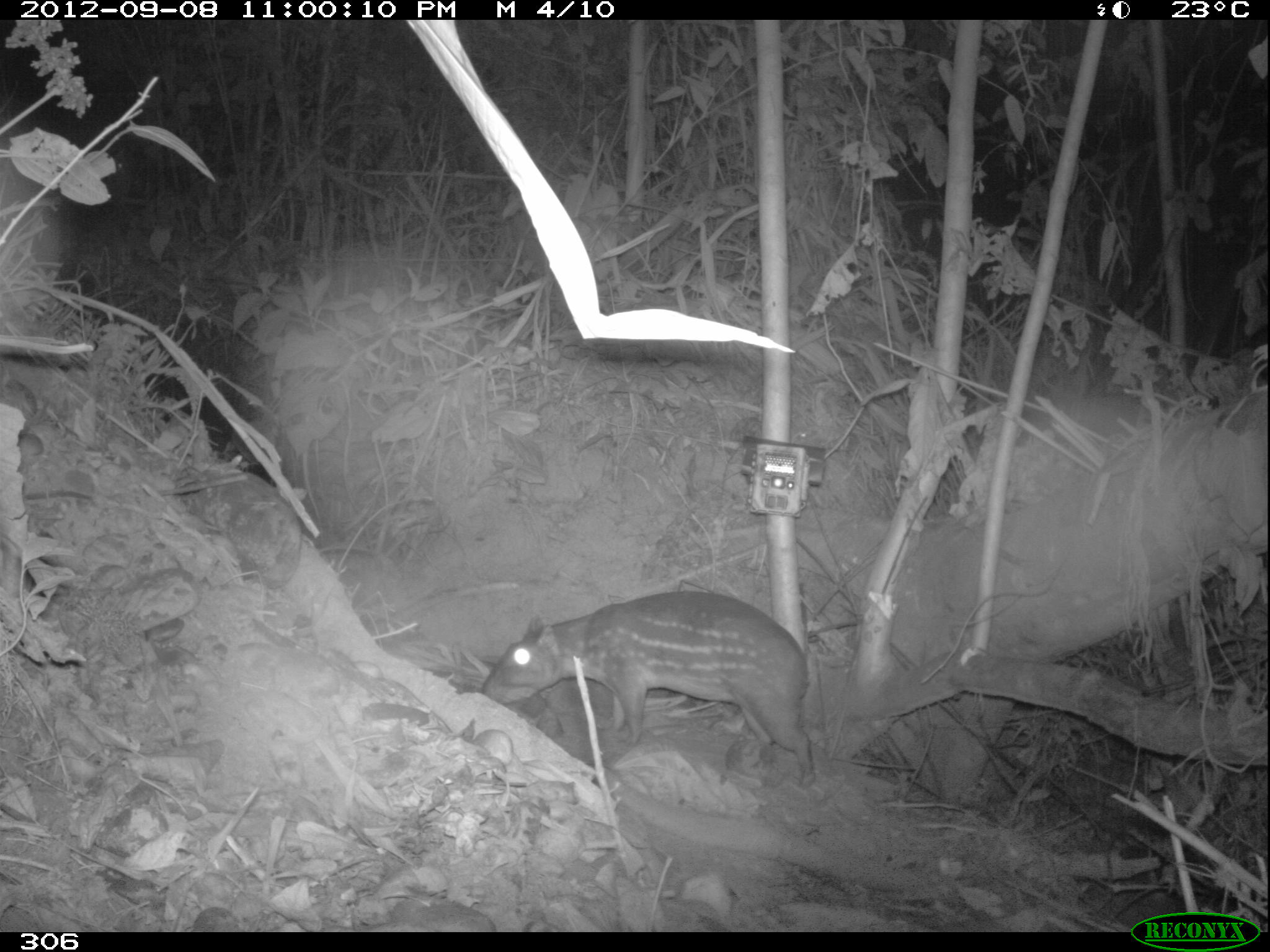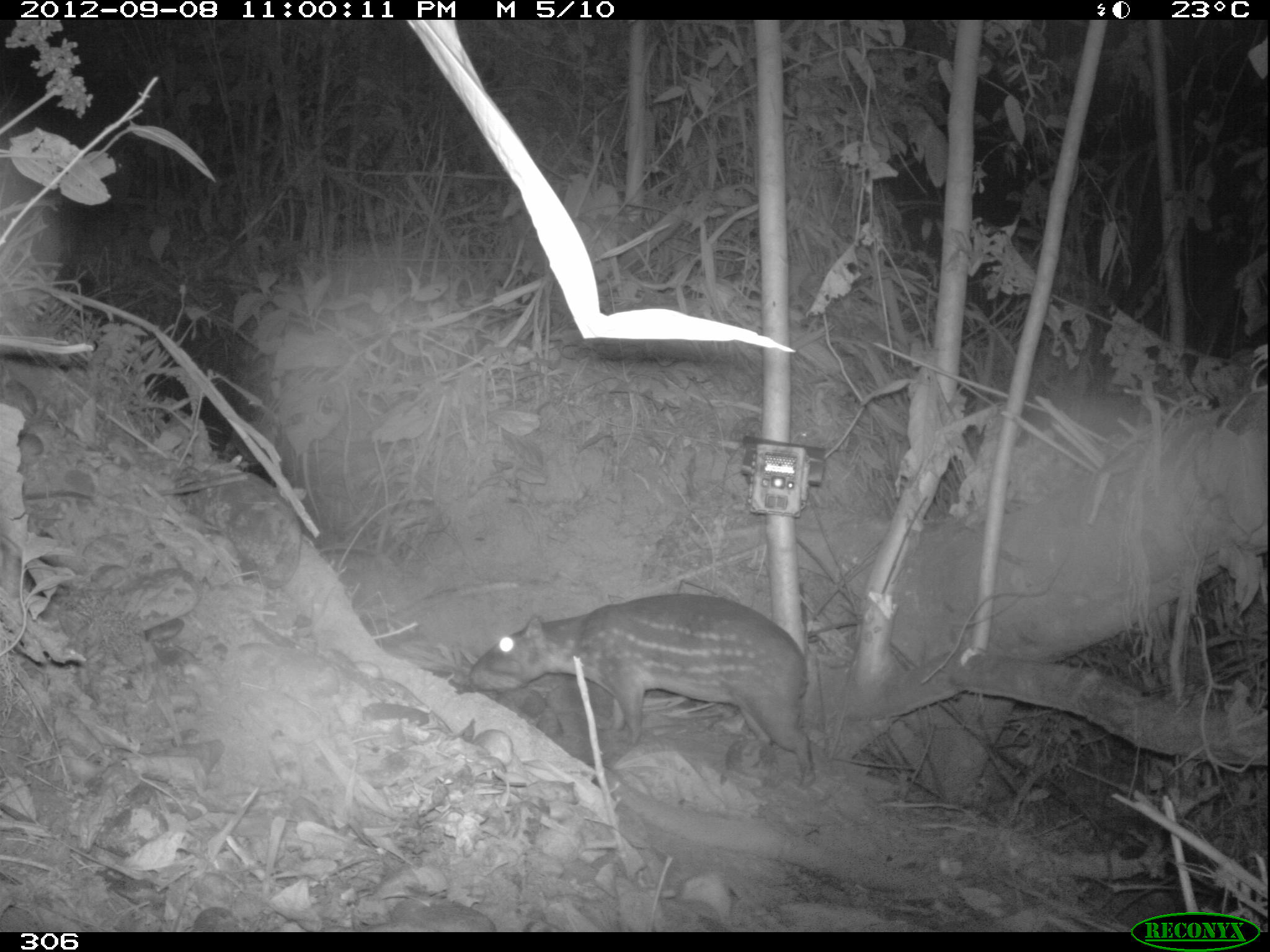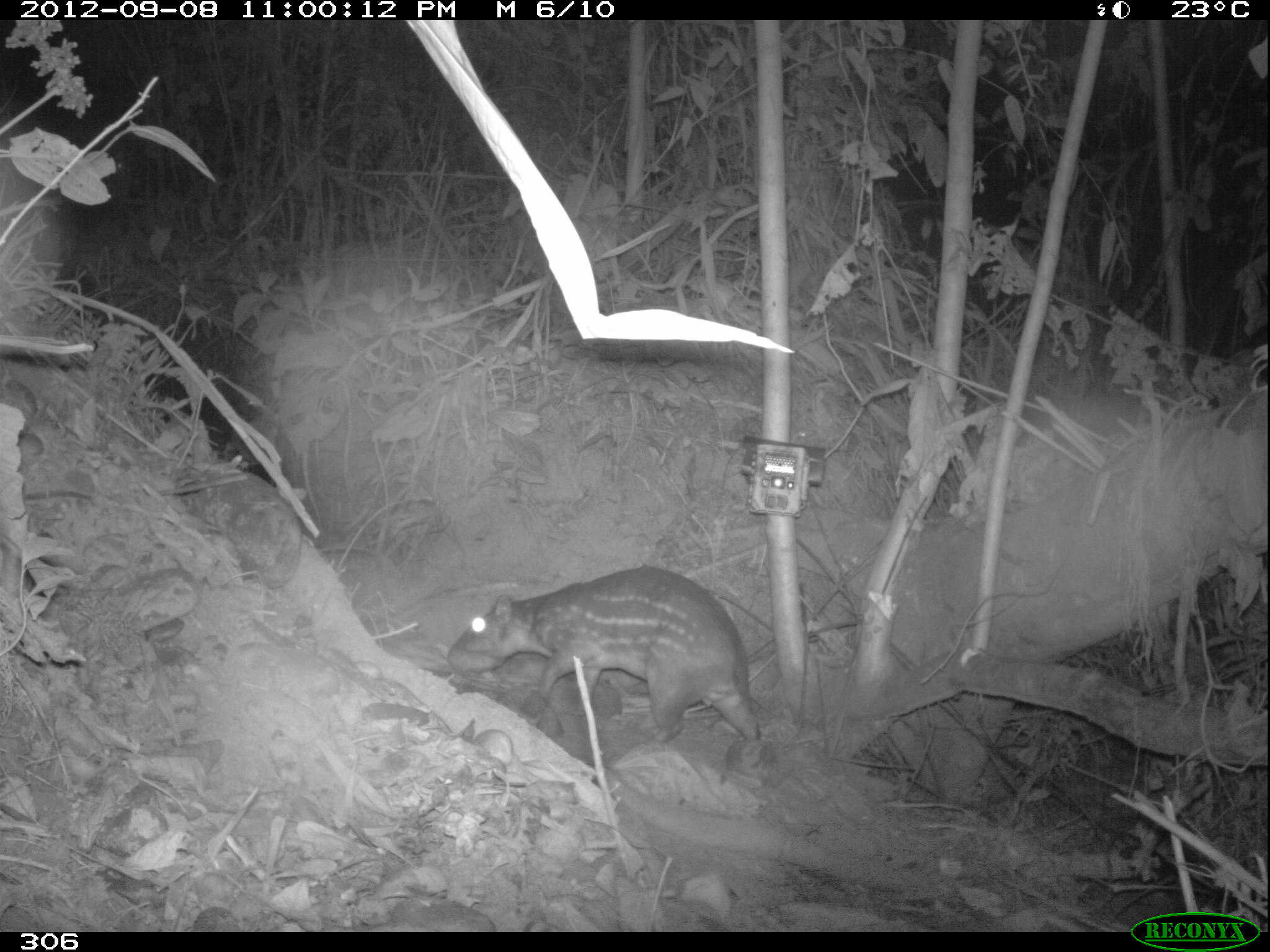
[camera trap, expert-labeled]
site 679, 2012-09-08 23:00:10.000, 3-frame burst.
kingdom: Animalia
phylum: Chordata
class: Mammalia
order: Rodentia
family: Cuniculidae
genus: Cuniculus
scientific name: Cuniculus paca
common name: spotted paca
Cuniculus paca (spotted paca).